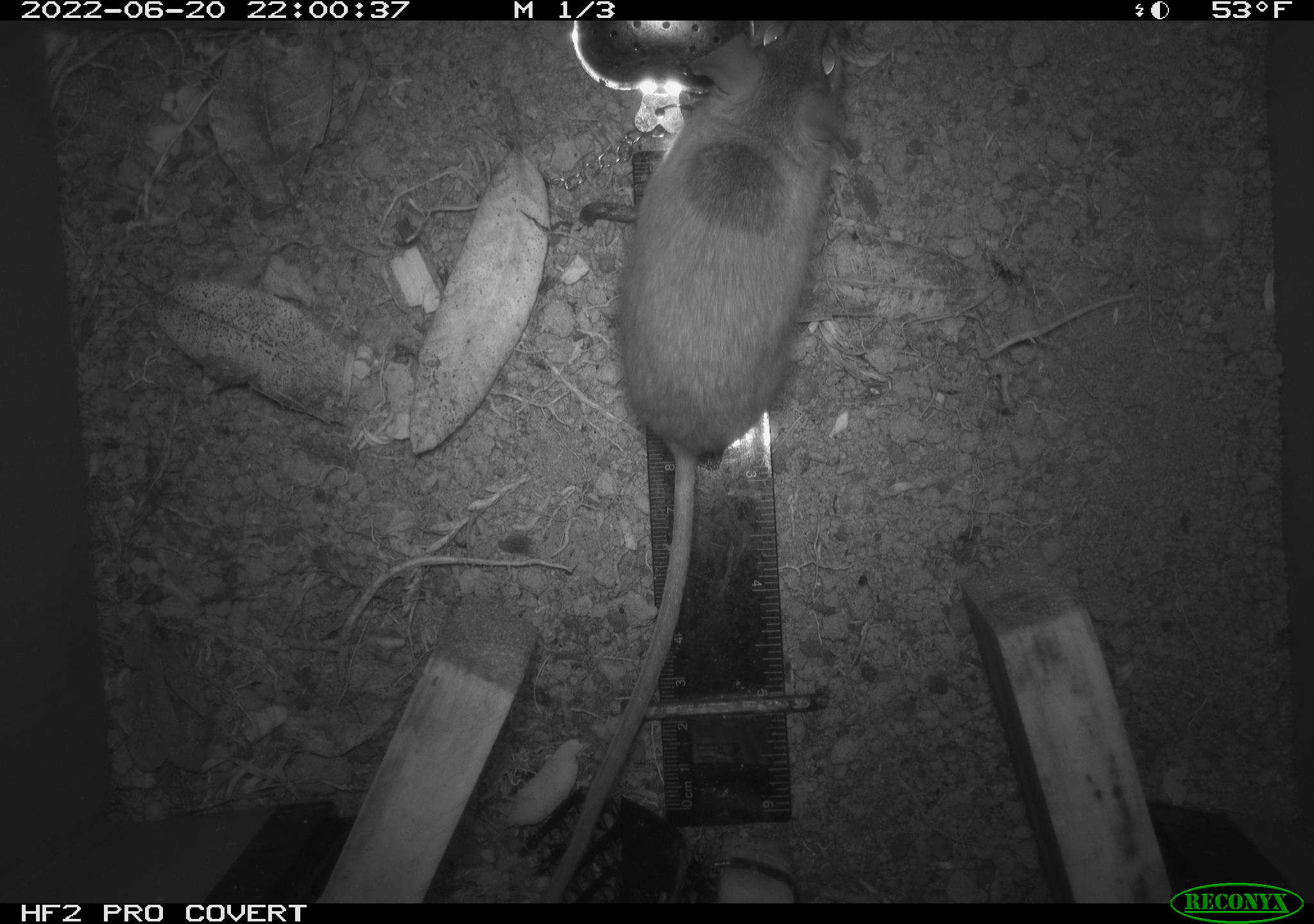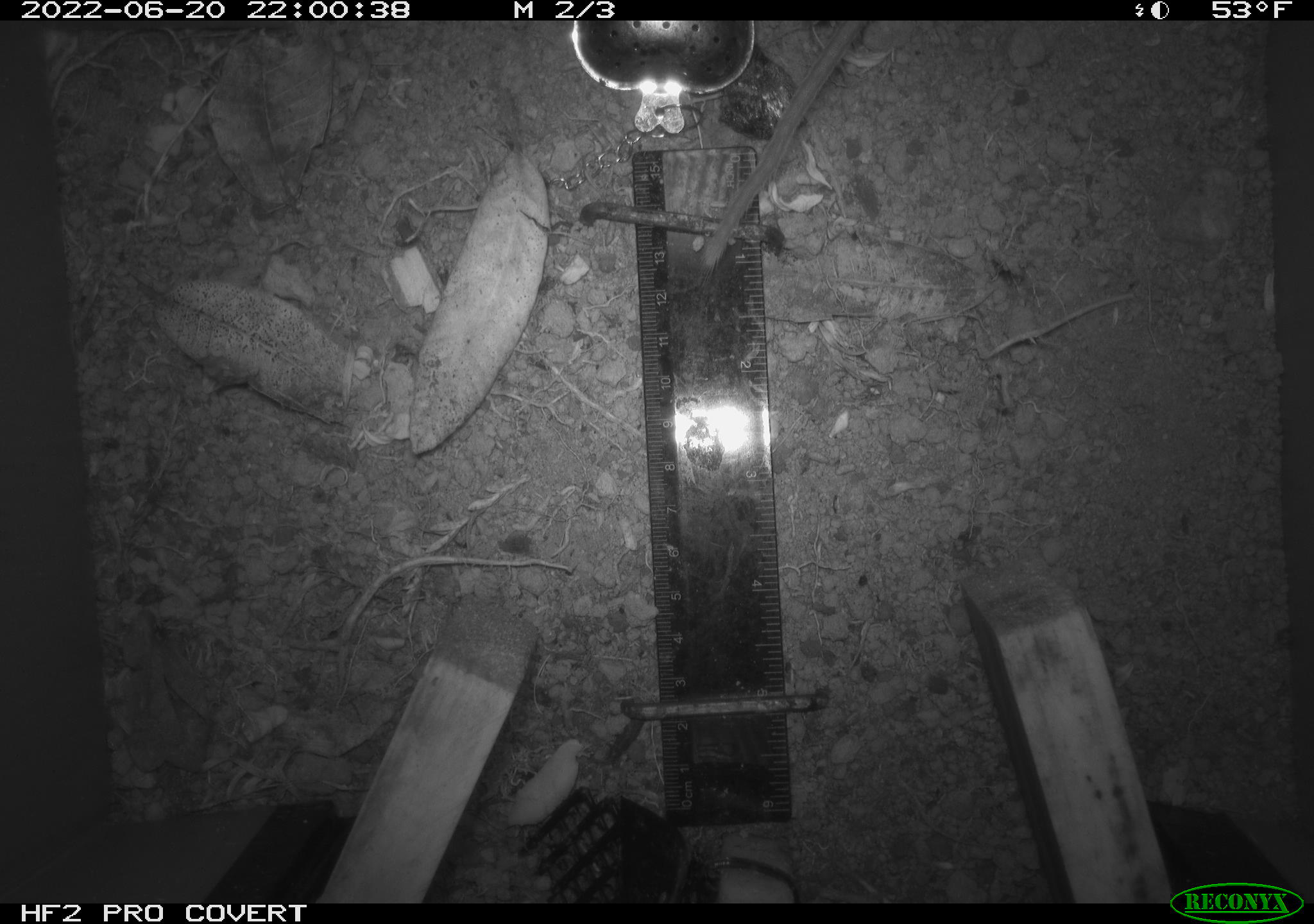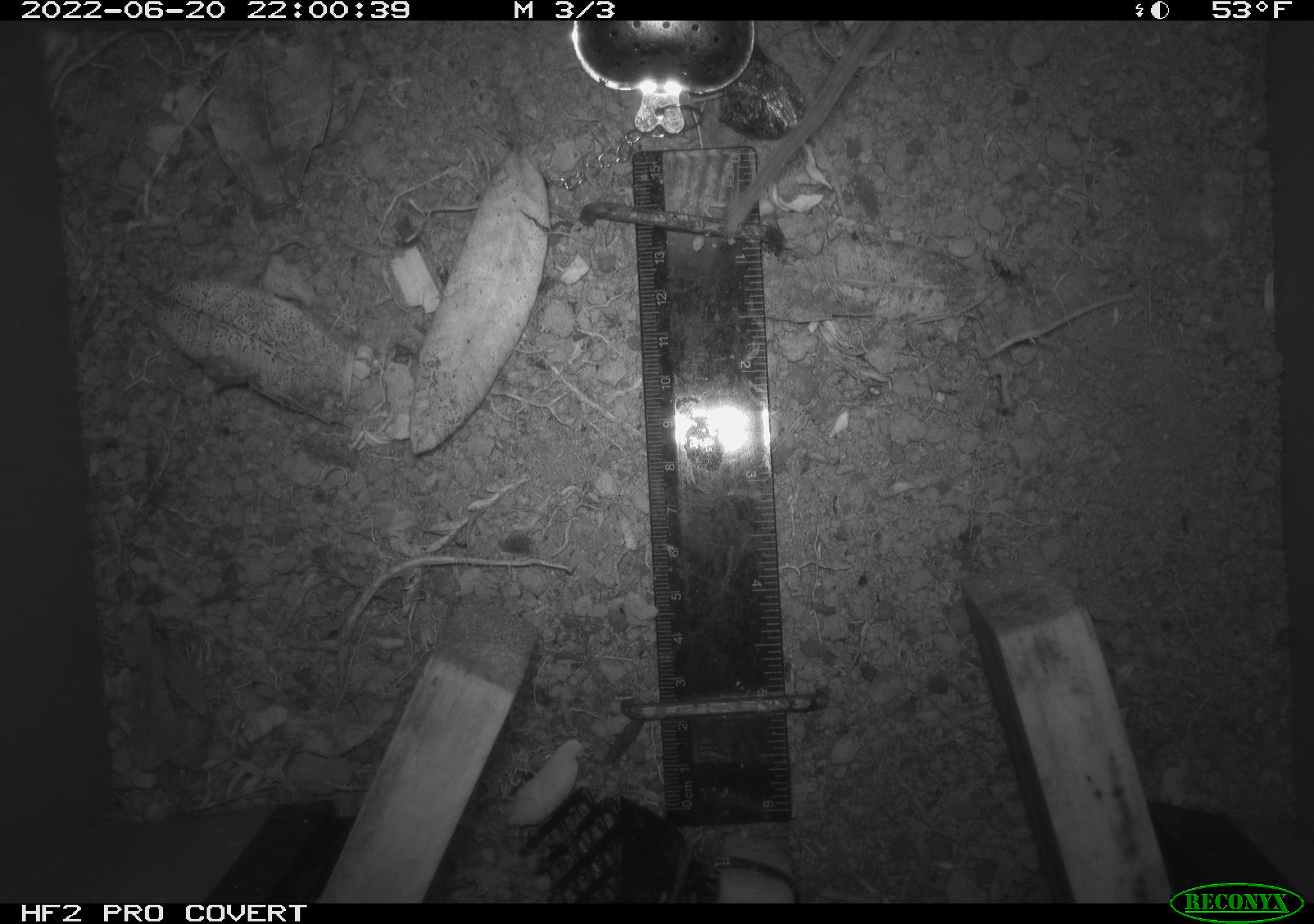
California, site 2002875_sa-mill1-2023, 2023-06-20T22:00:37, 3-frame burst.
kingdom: Animalia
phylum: Chordata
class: Mammalia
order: Rodentia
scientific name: Rodentia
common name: mouse species